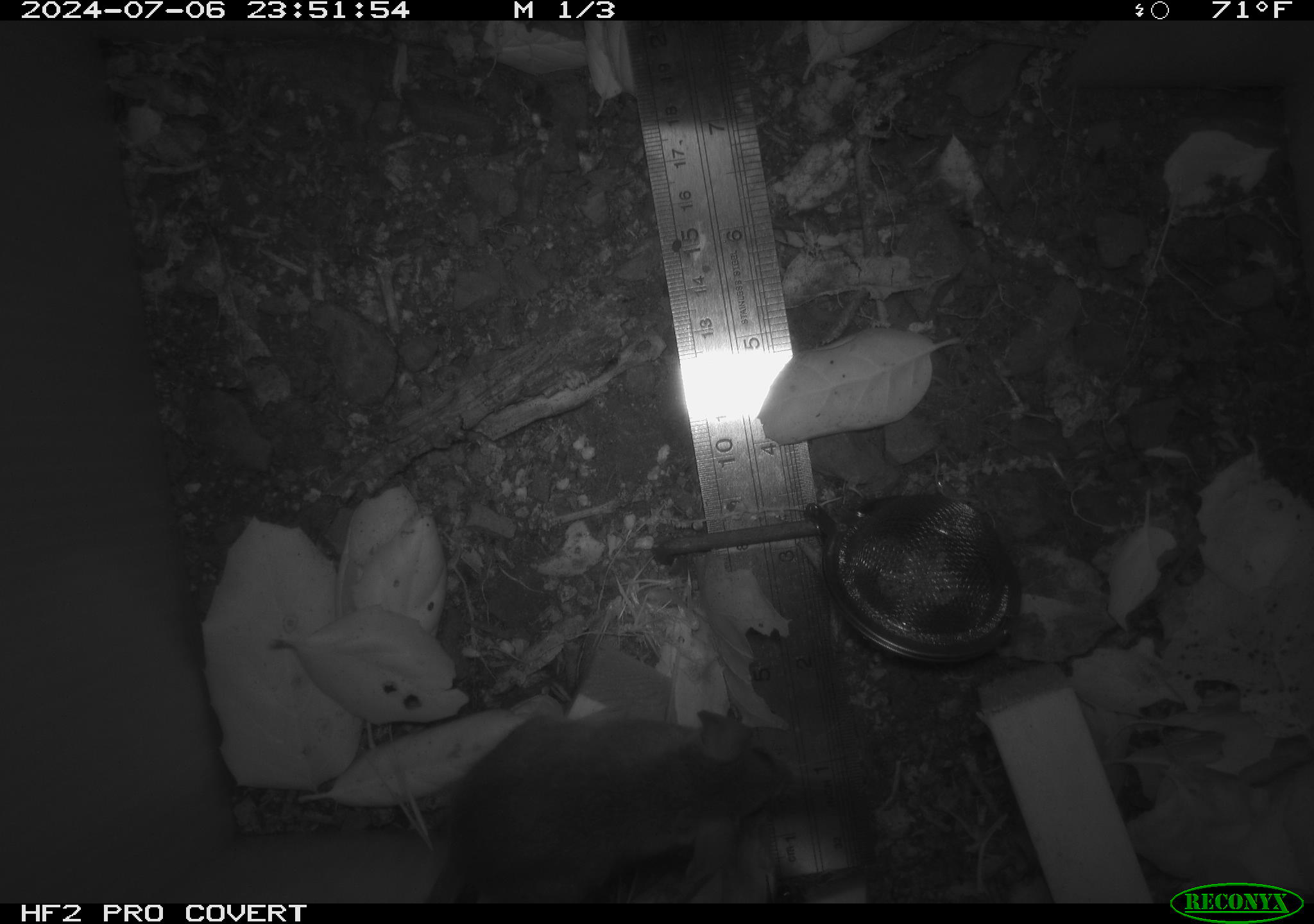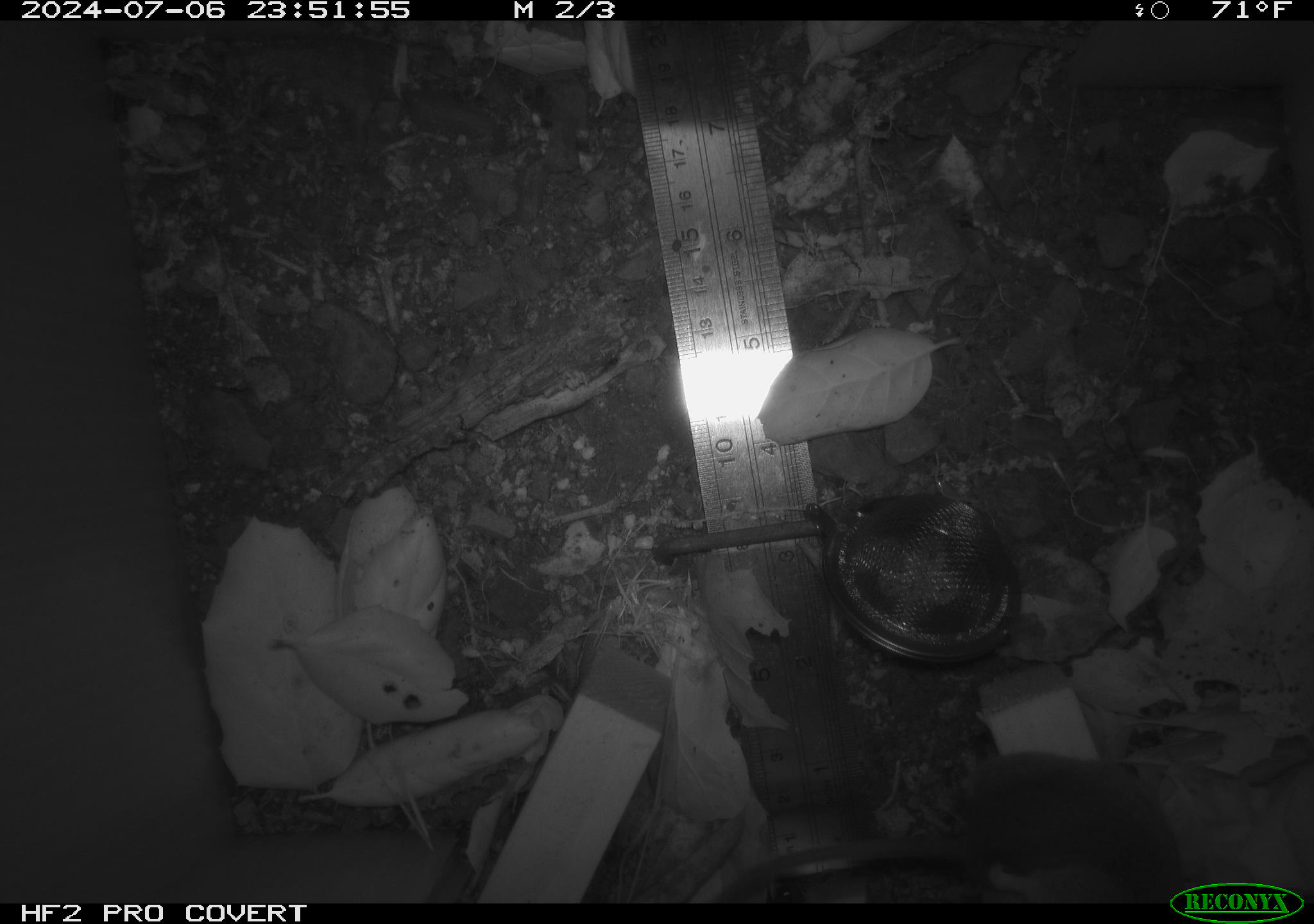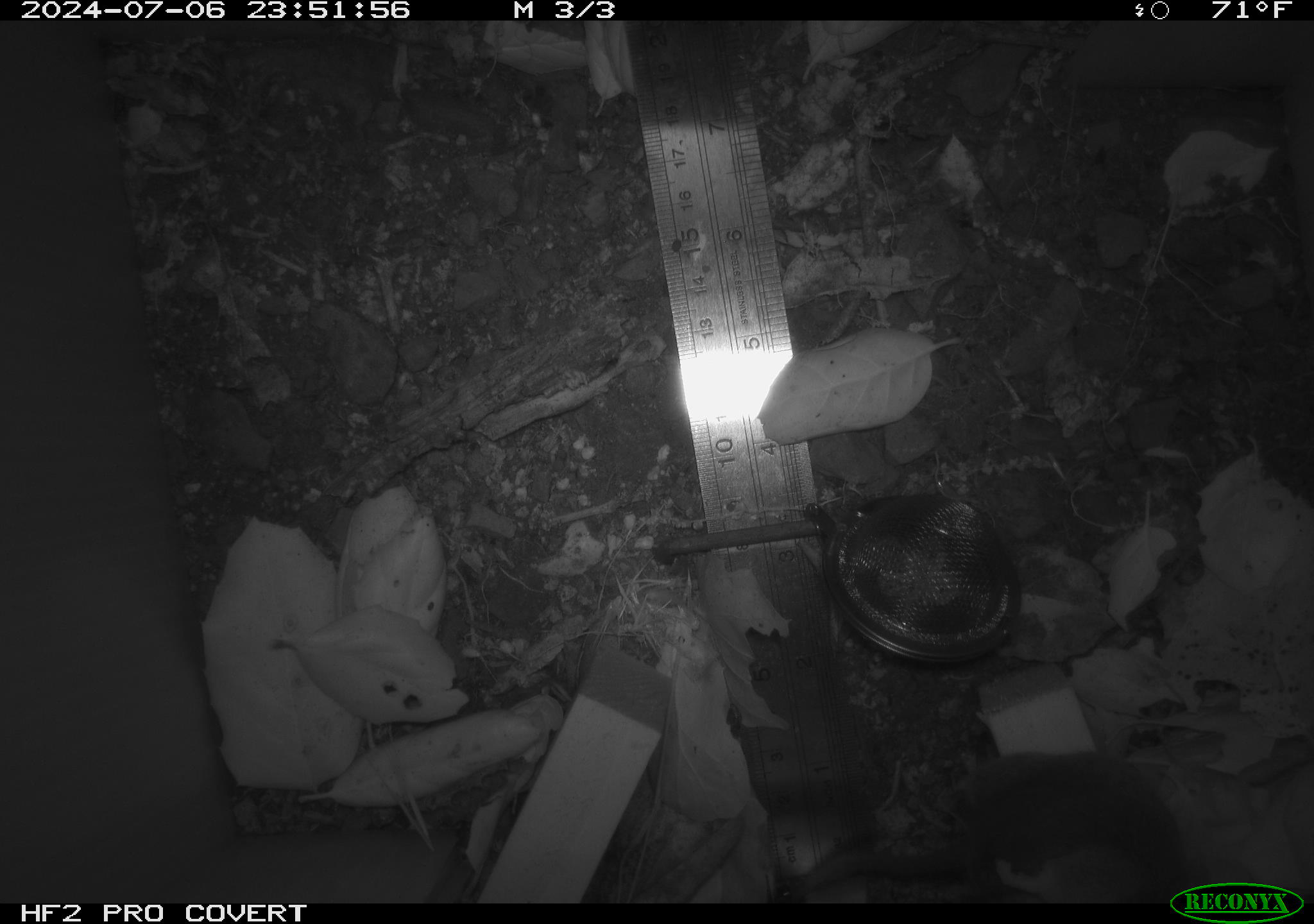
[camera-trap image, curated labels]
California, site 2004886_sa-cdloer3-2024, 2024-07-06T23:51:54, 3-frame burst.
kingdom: Animalia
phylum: Chordata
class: Mammalia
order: Rodentia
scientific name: Rodentia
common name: rodent